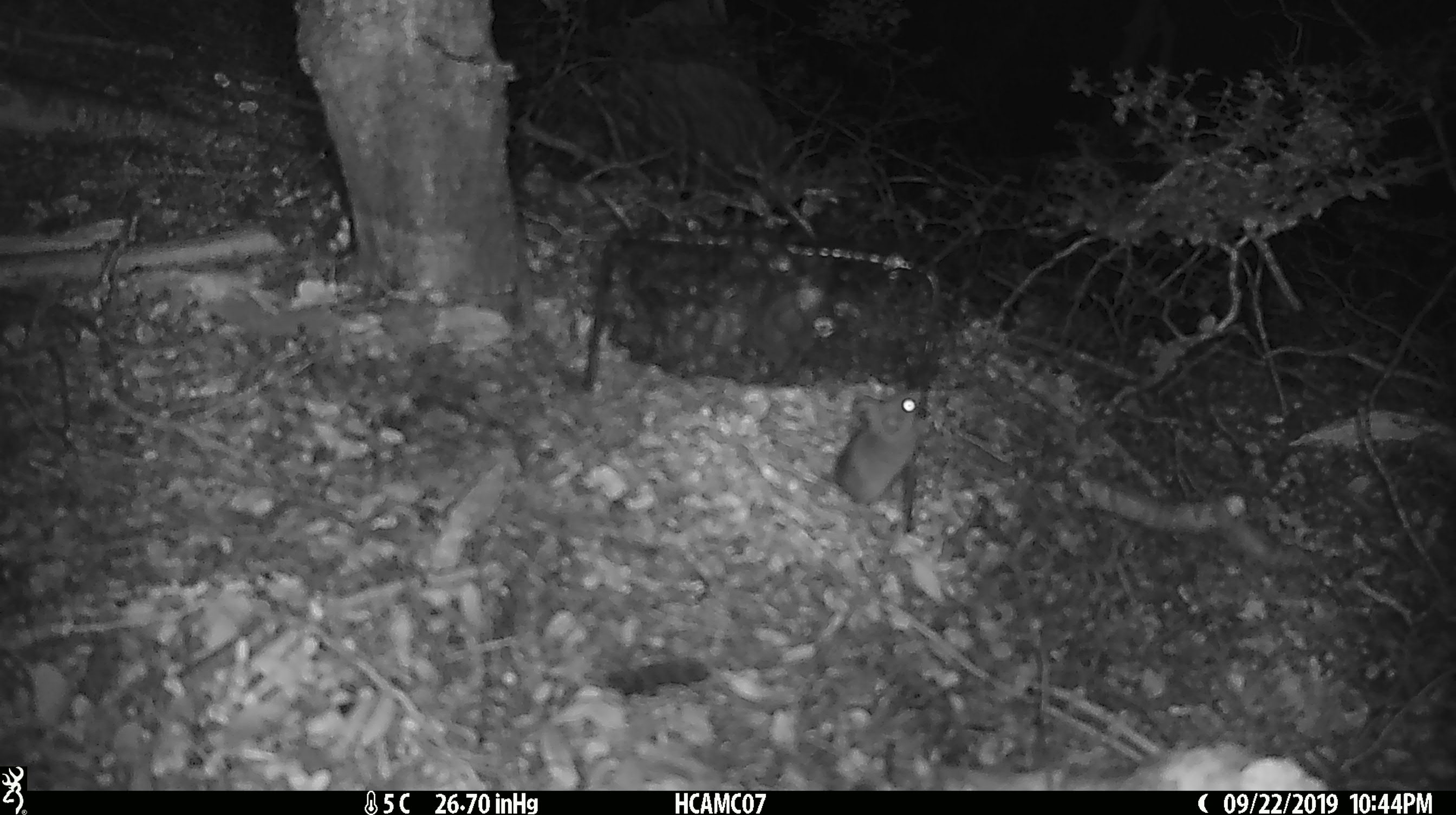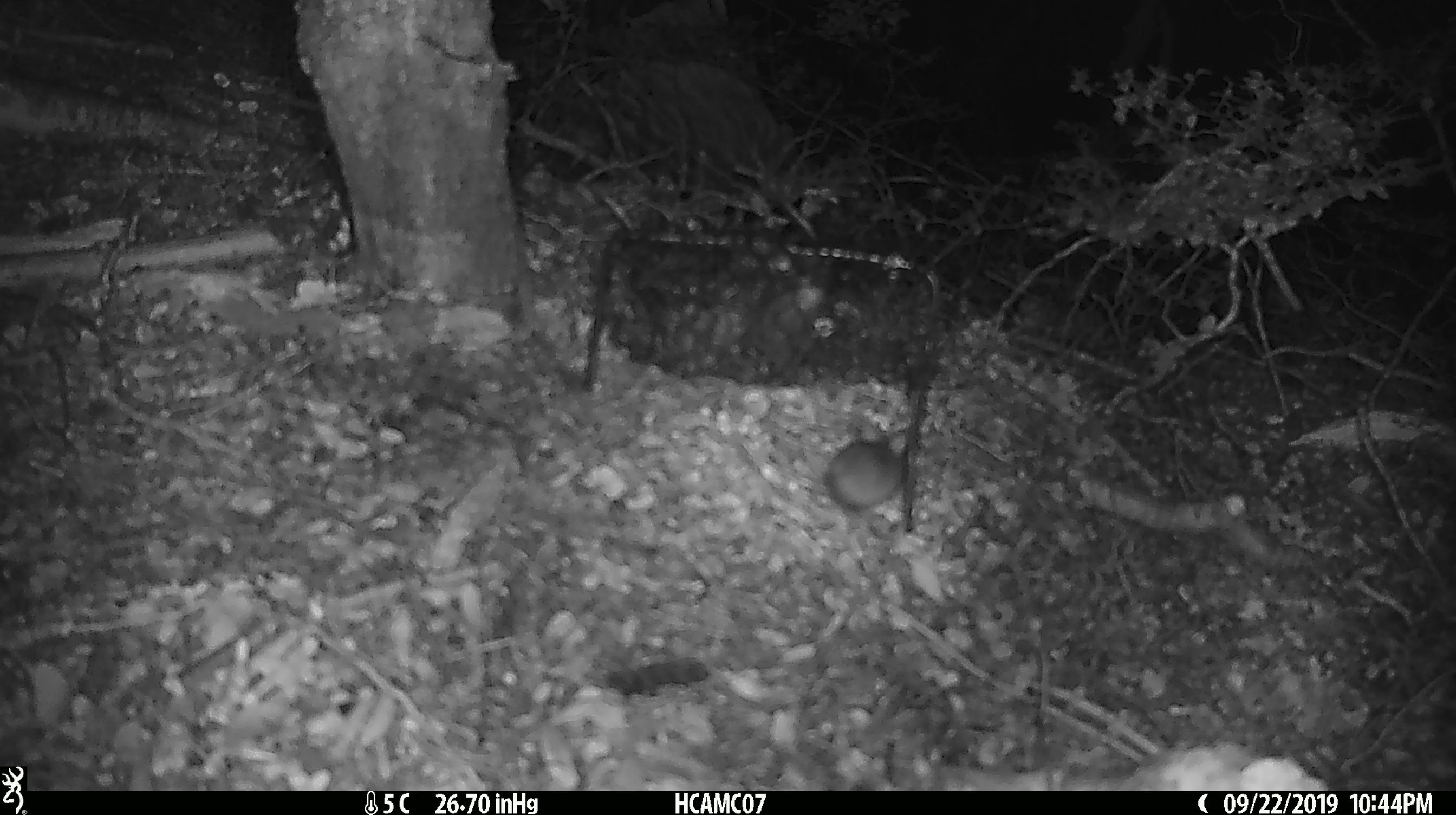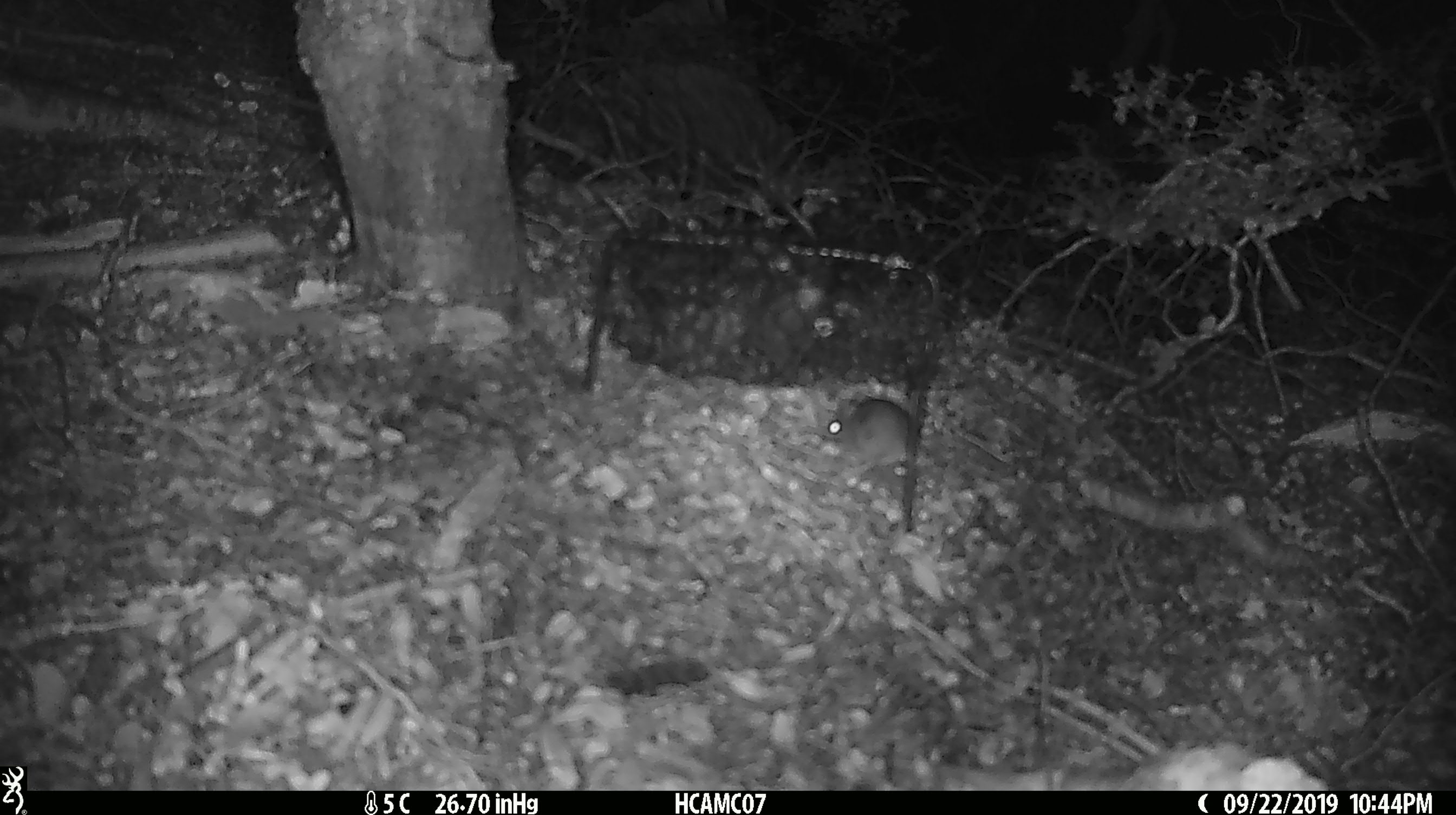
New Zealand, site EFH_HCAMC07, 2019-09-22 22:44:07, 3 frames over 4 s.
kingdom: Animalia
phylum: Chordata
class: Mammalia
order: Rodentia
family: Muridae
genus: Mus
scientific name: Mus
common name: mouse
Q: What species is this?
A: Mouse (Mus).